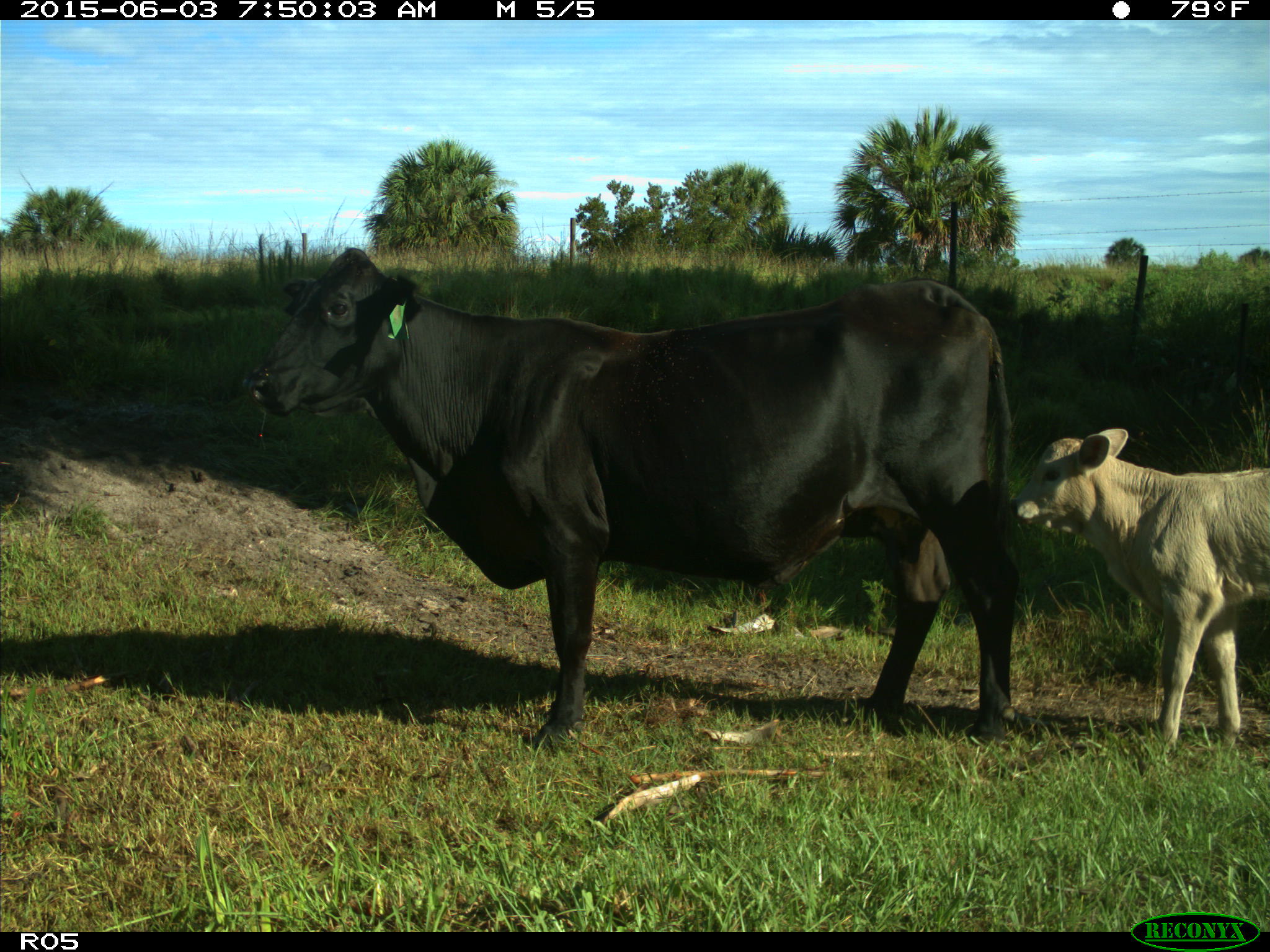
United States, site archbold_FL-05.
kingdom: Animalia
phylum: Chordata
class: Mammalia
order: Artiodactyla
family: Bovidae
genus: Bos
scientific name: Bos taurus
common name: domestic cow